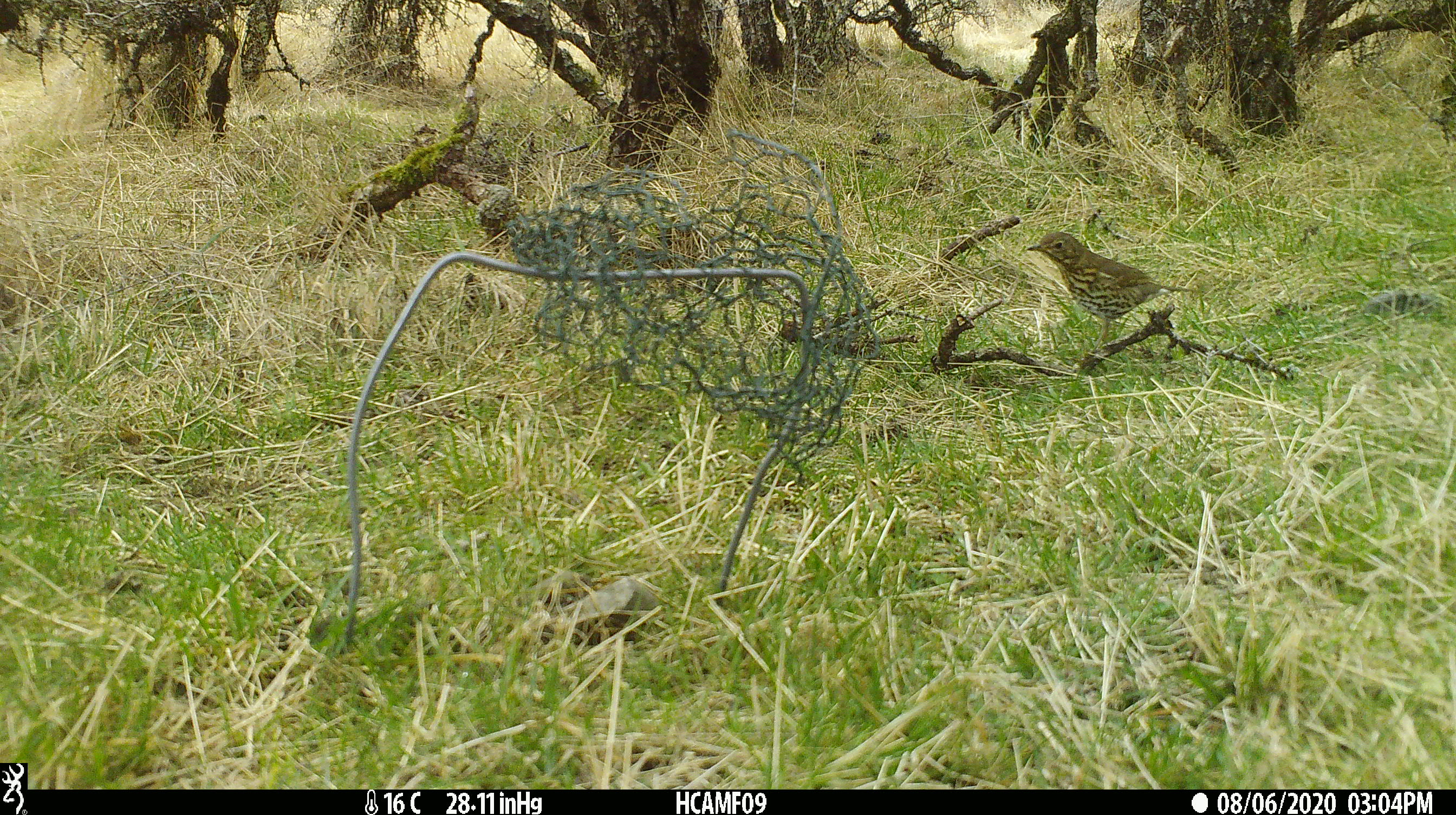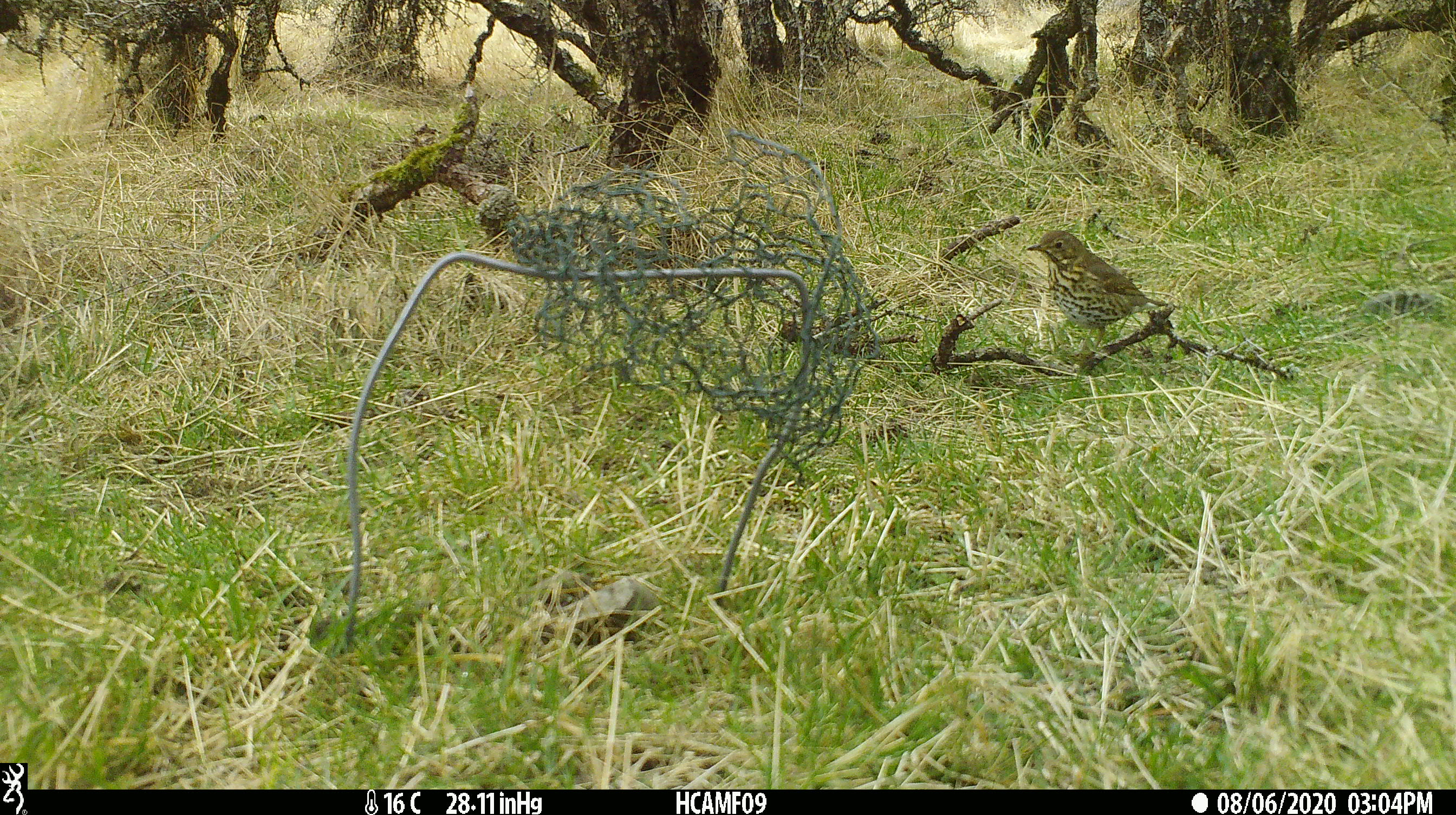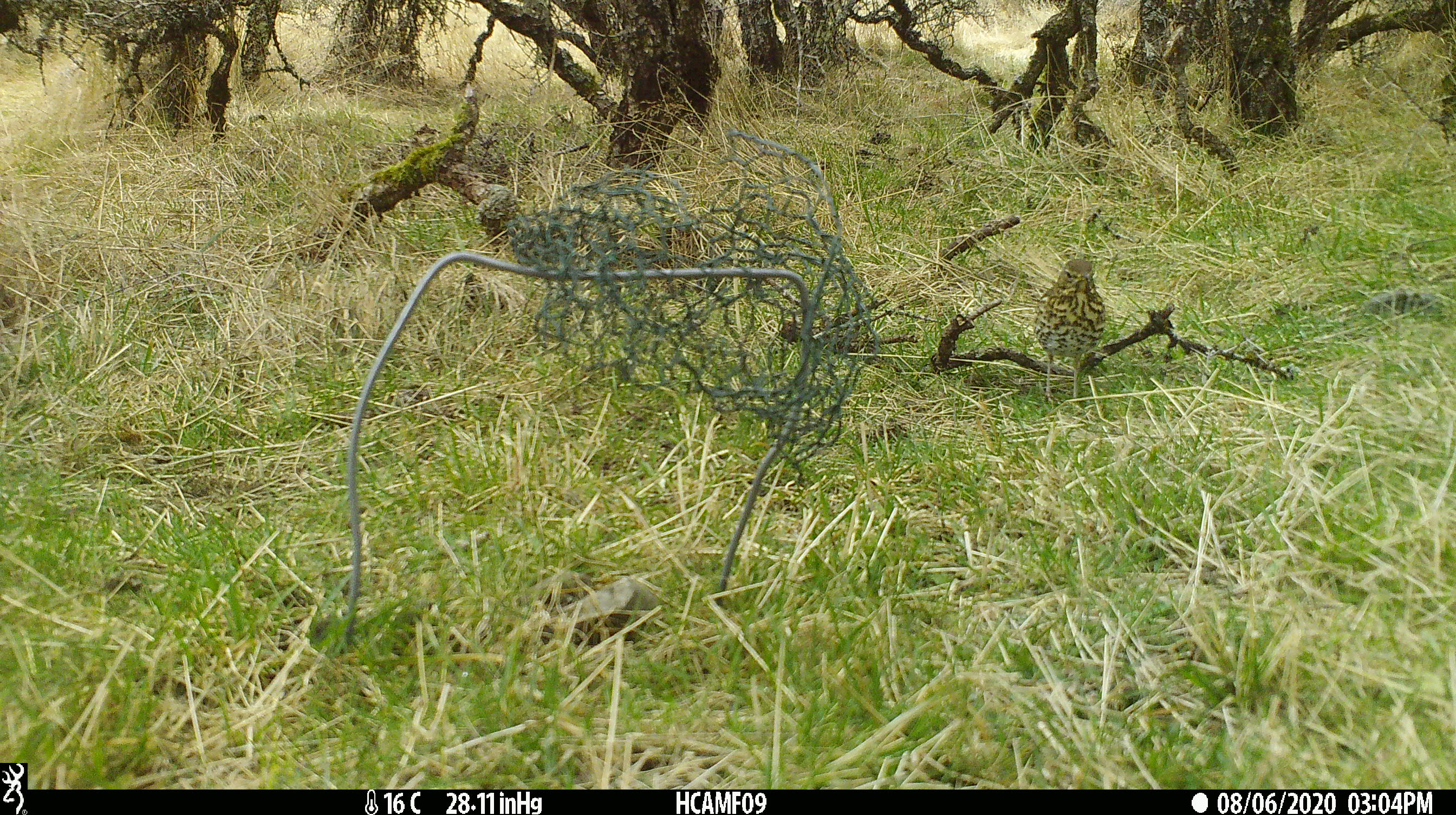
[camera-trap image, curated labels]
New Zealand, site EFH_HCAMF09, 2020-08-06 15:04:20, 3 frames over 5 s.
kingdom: Animalia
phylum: Chordata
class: Aves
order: Passeriformes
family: Turdidae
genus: Turdus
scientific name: Turdus philomelos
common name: song thrush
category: thrush